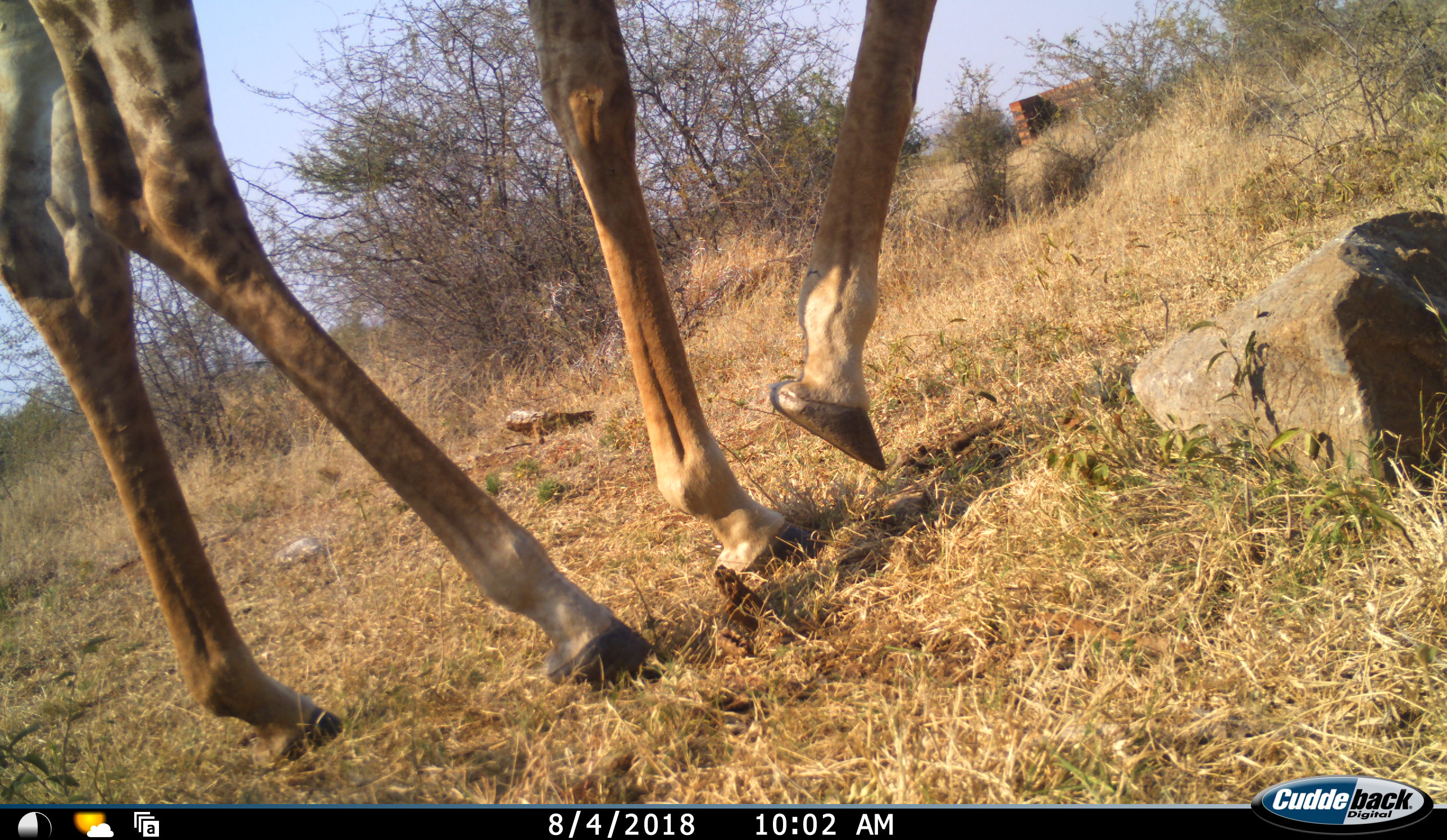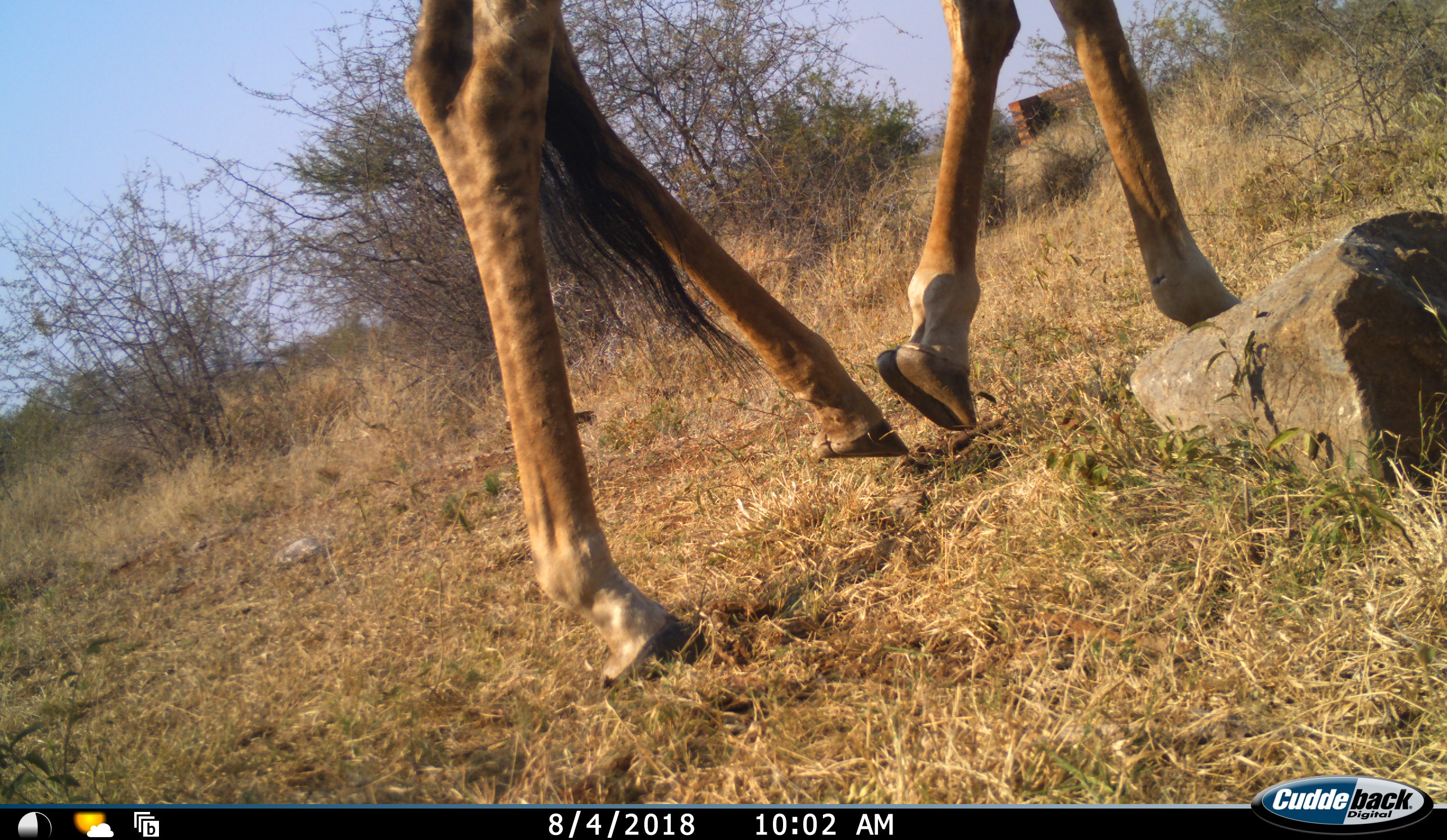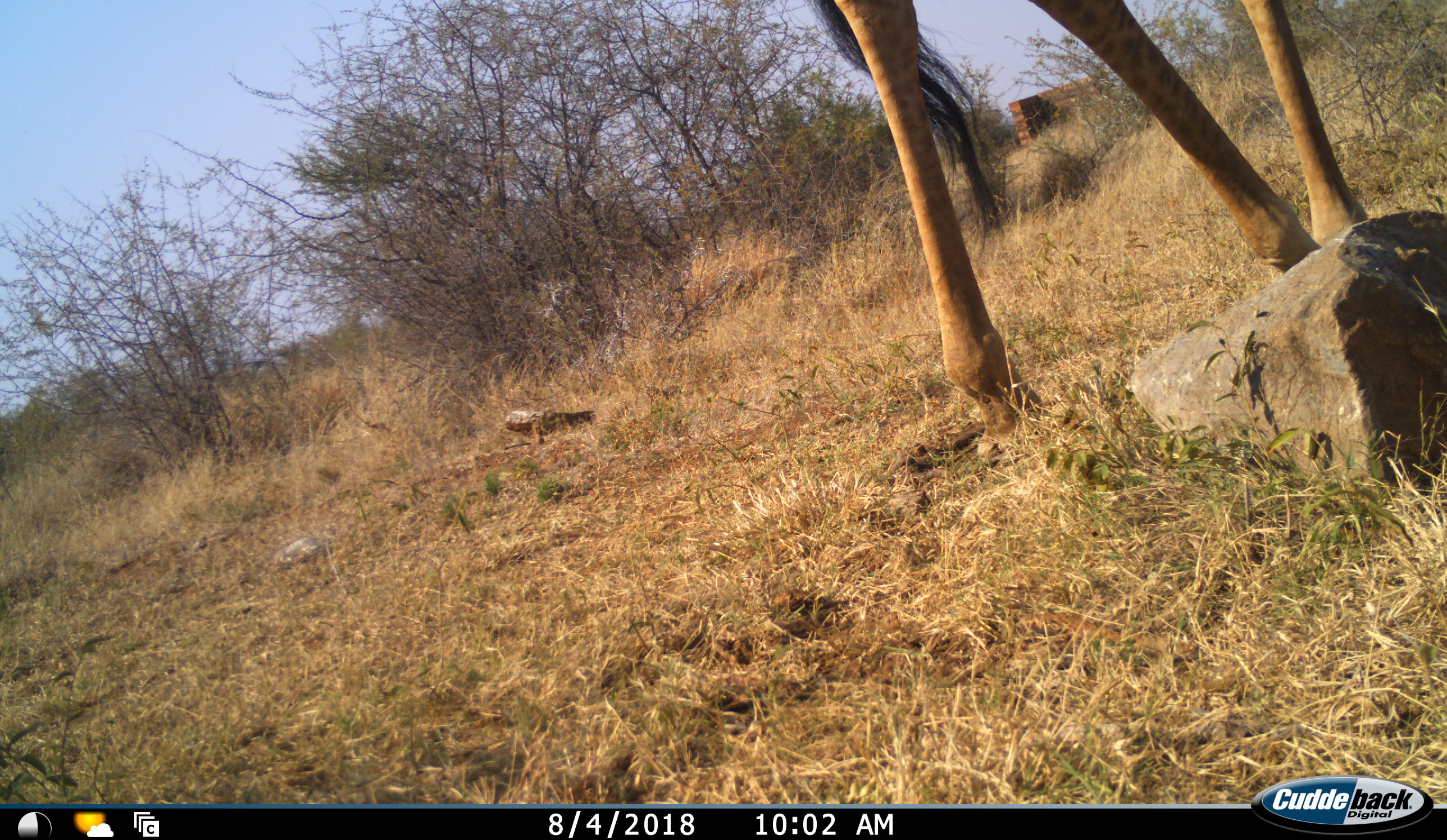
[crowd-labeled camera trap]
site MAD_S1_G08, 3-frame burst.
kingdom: Animalia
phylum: Chordata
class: Mammalia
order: Artiodactyla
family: Giraffidae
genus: Giraffa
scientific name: Giraffa camelopardalis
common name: giraffe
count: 1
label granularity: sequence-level